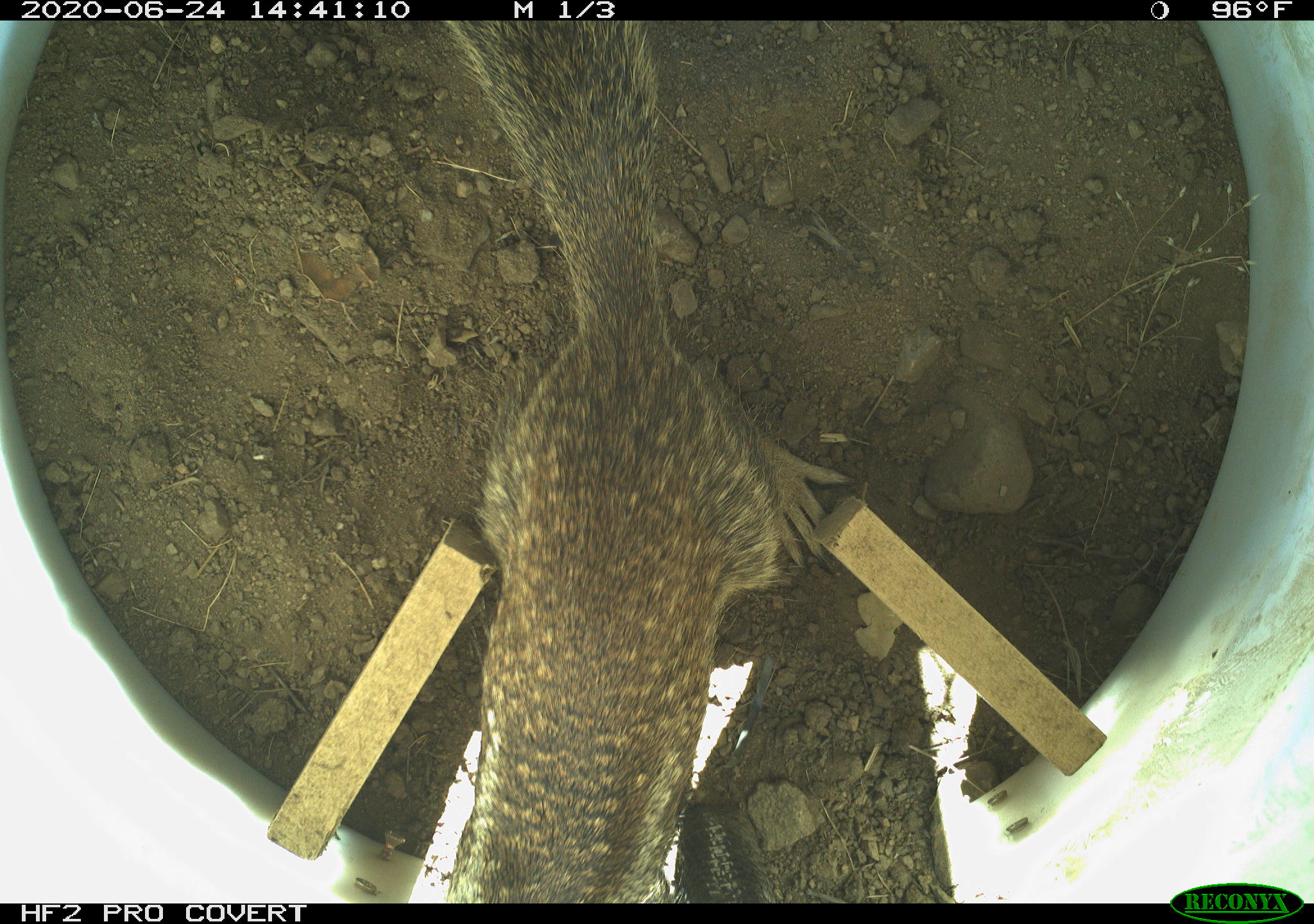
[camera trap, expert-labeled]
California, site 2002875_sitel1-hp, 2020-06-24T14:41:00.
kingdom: Animalia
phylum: Chordata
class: Mammalia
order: Rodentia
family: Sciuridae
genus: Otospermophilus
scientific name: Otospermophilus beecheyi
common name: california ground squirrel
California ground squirrel (Otospermophilus beecheyi).